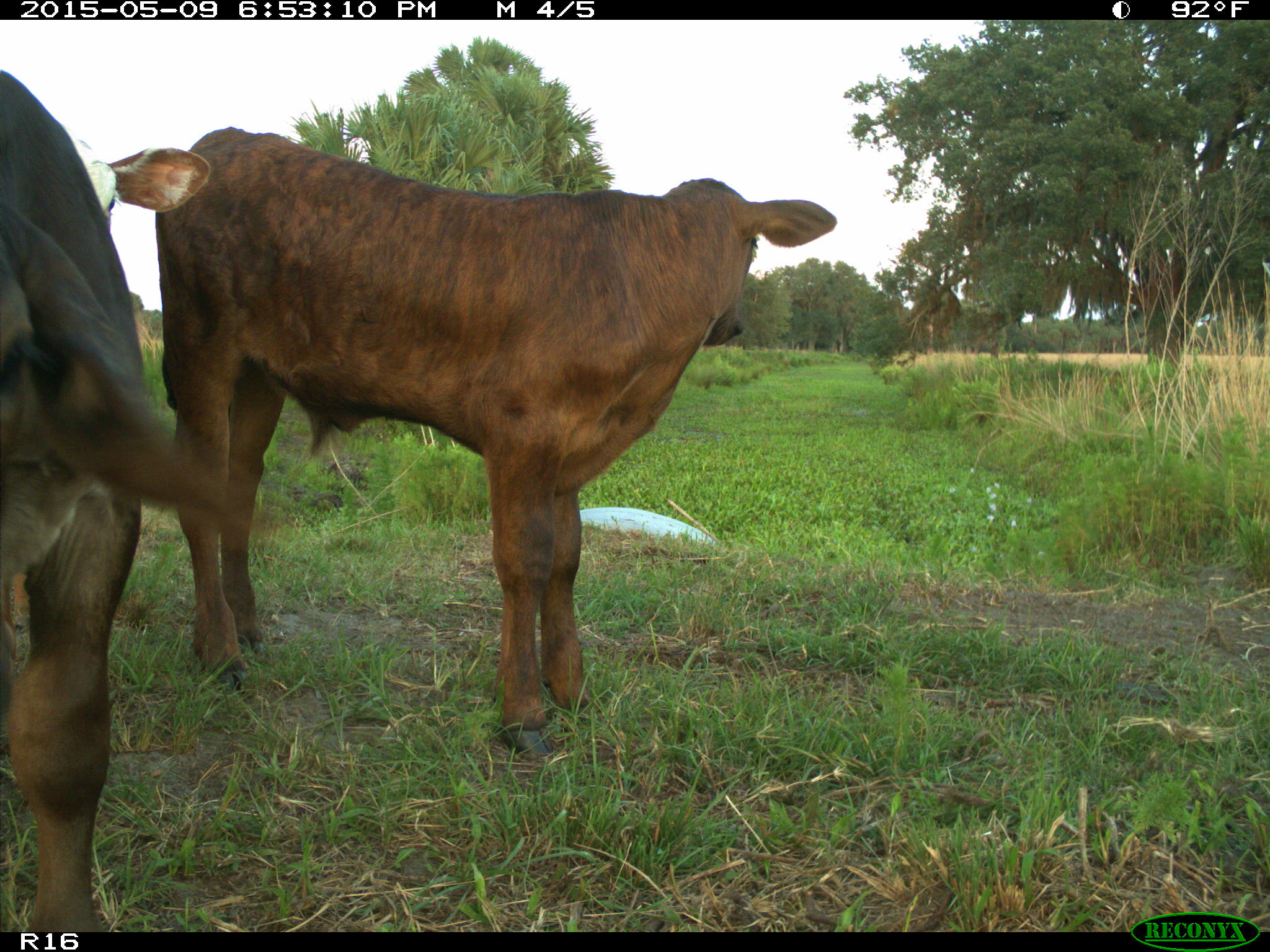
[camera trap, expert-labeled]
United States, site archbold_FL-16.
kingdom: Animalia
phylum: Chordata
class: Mammalia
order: Artiodactyla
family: Bovidae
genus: Bos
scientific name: Bos taurus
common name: domestic cow